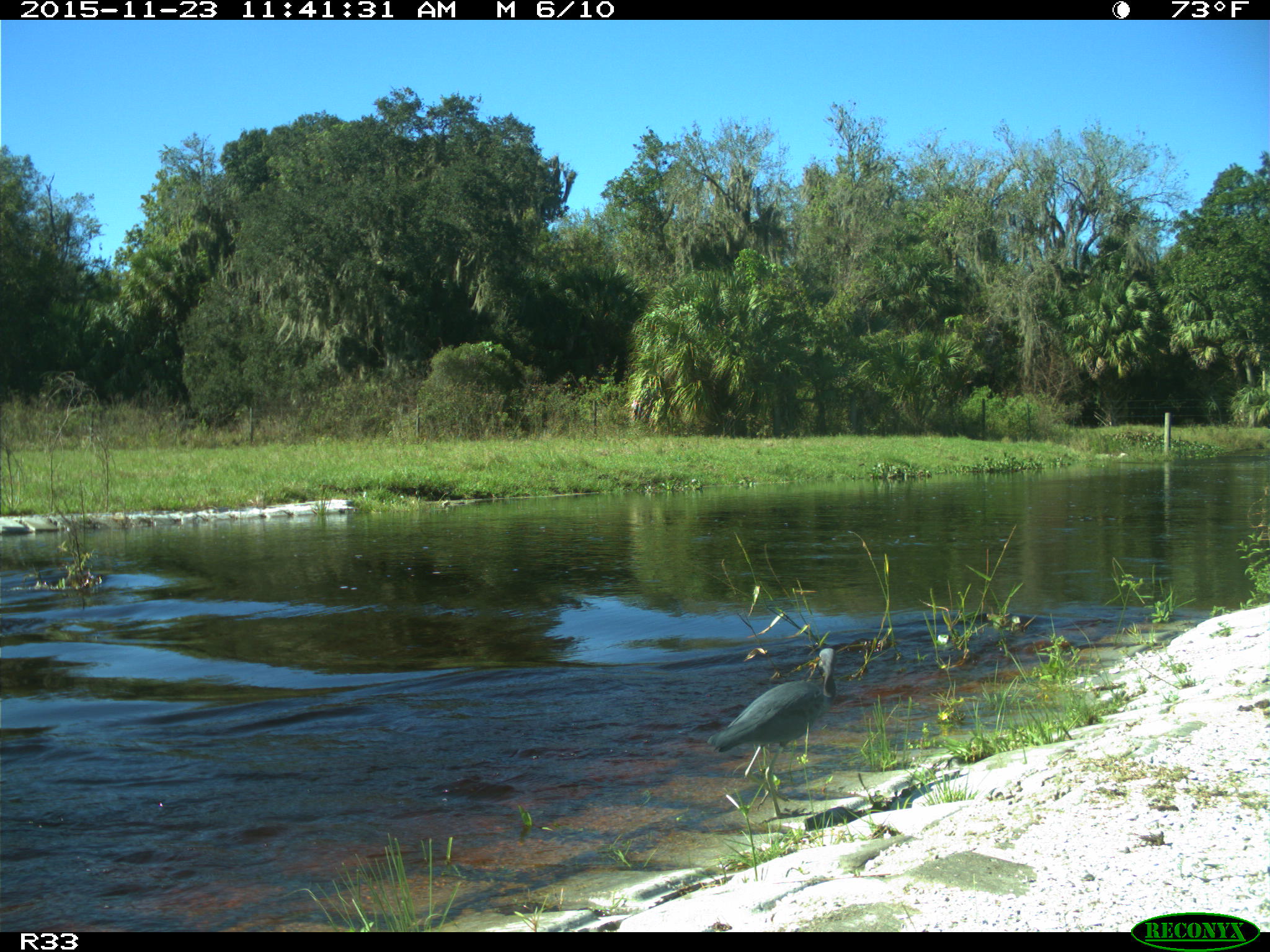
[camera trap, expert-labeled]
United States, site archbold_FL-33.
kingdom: Animalia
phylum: Chordata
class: Aves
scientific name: Aves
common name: birds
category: unidentified bird